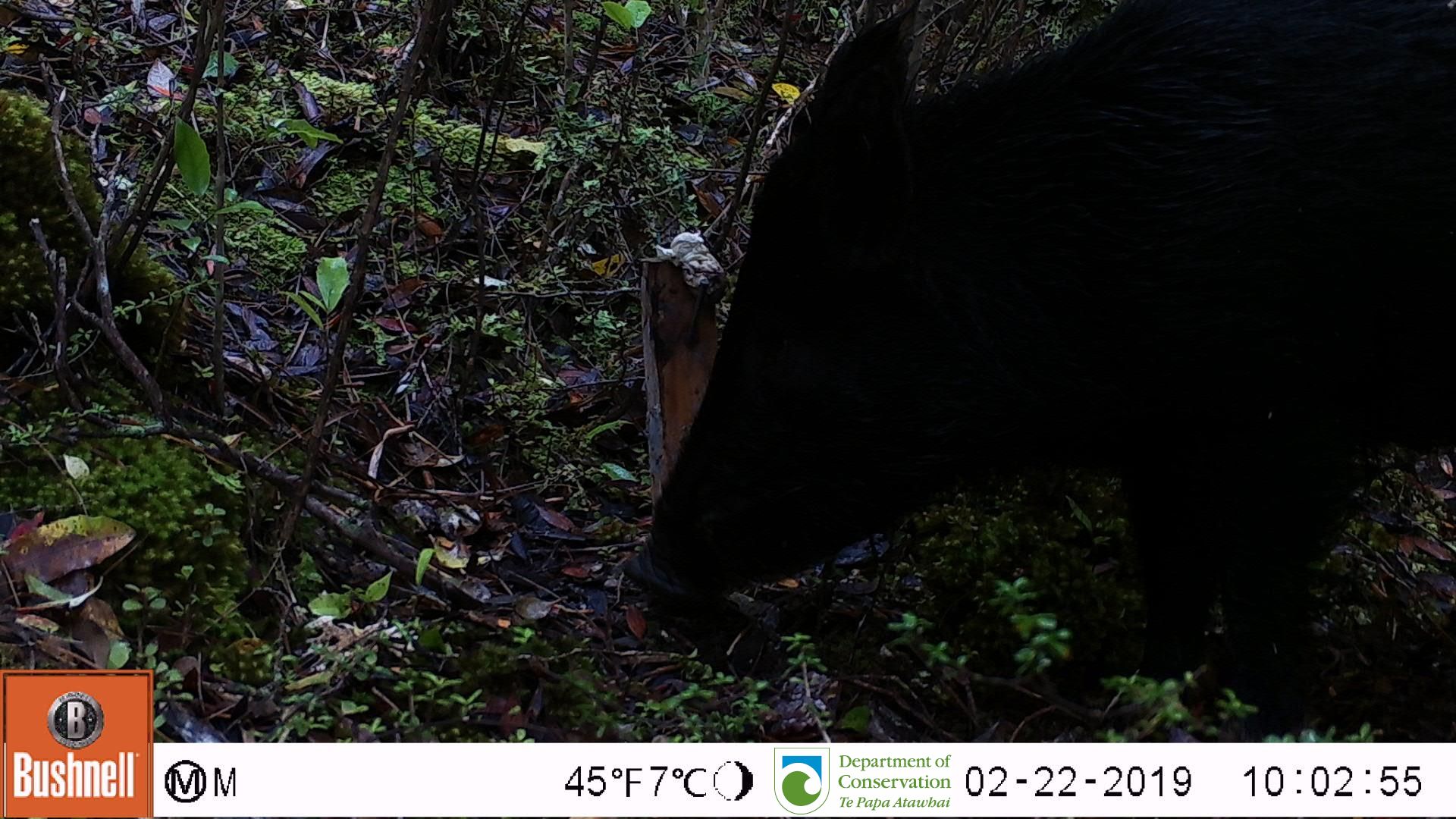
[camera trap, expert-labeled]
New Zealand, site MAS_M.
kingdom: Animalia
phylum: Chordata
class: Mammalia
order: Artiodactyla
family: Suidae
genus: Sus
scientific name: Sus scrofa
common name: pig